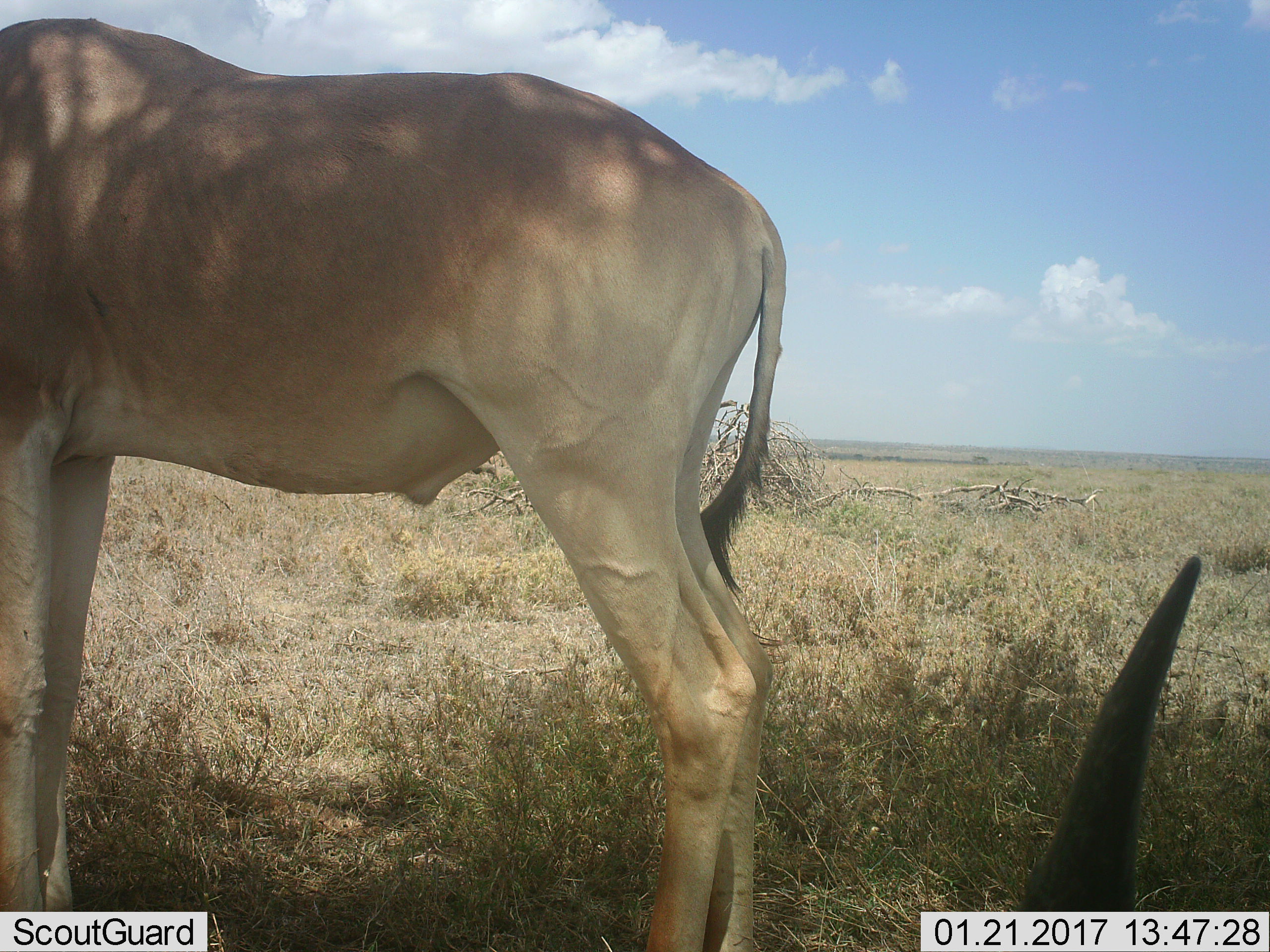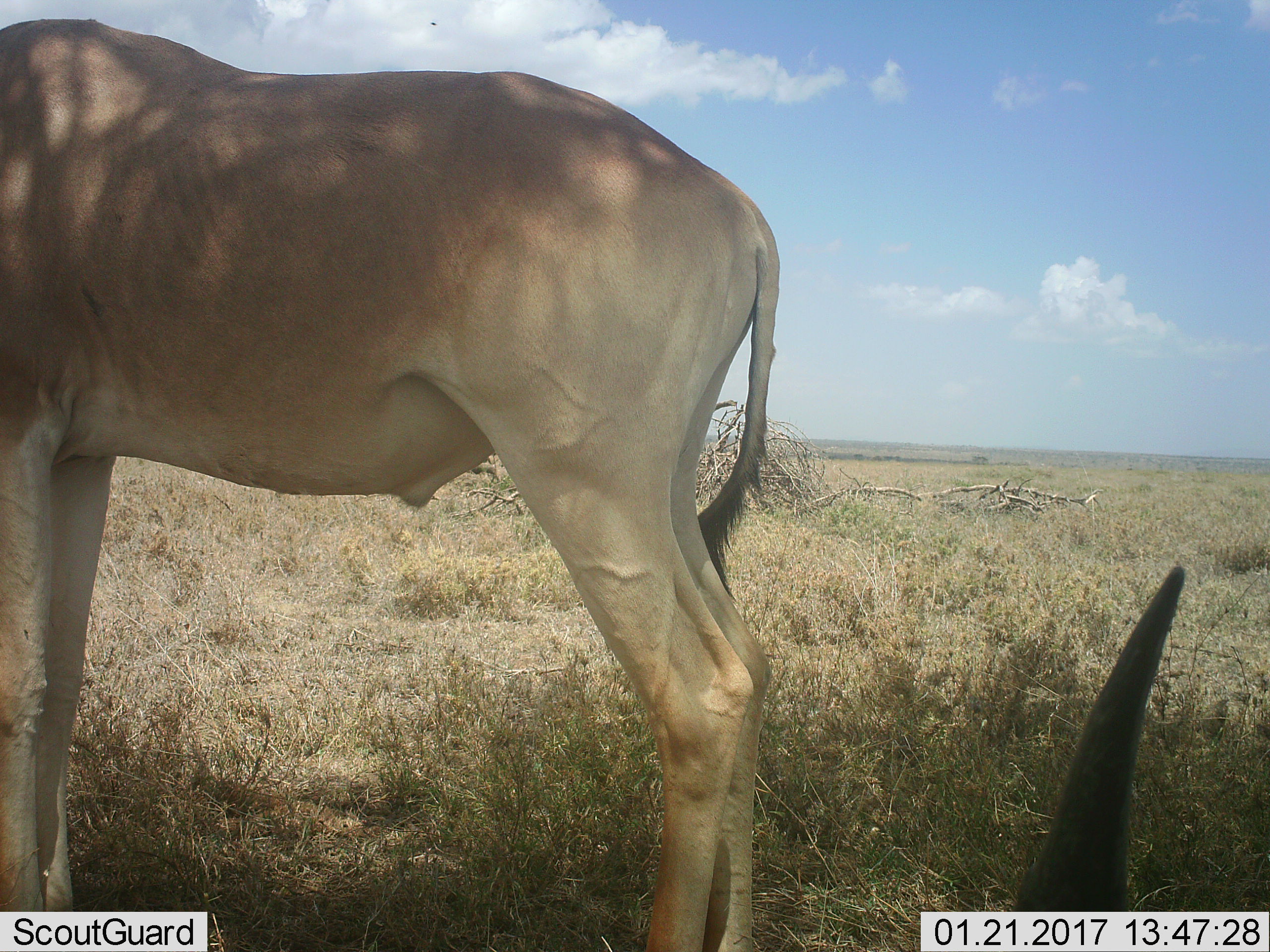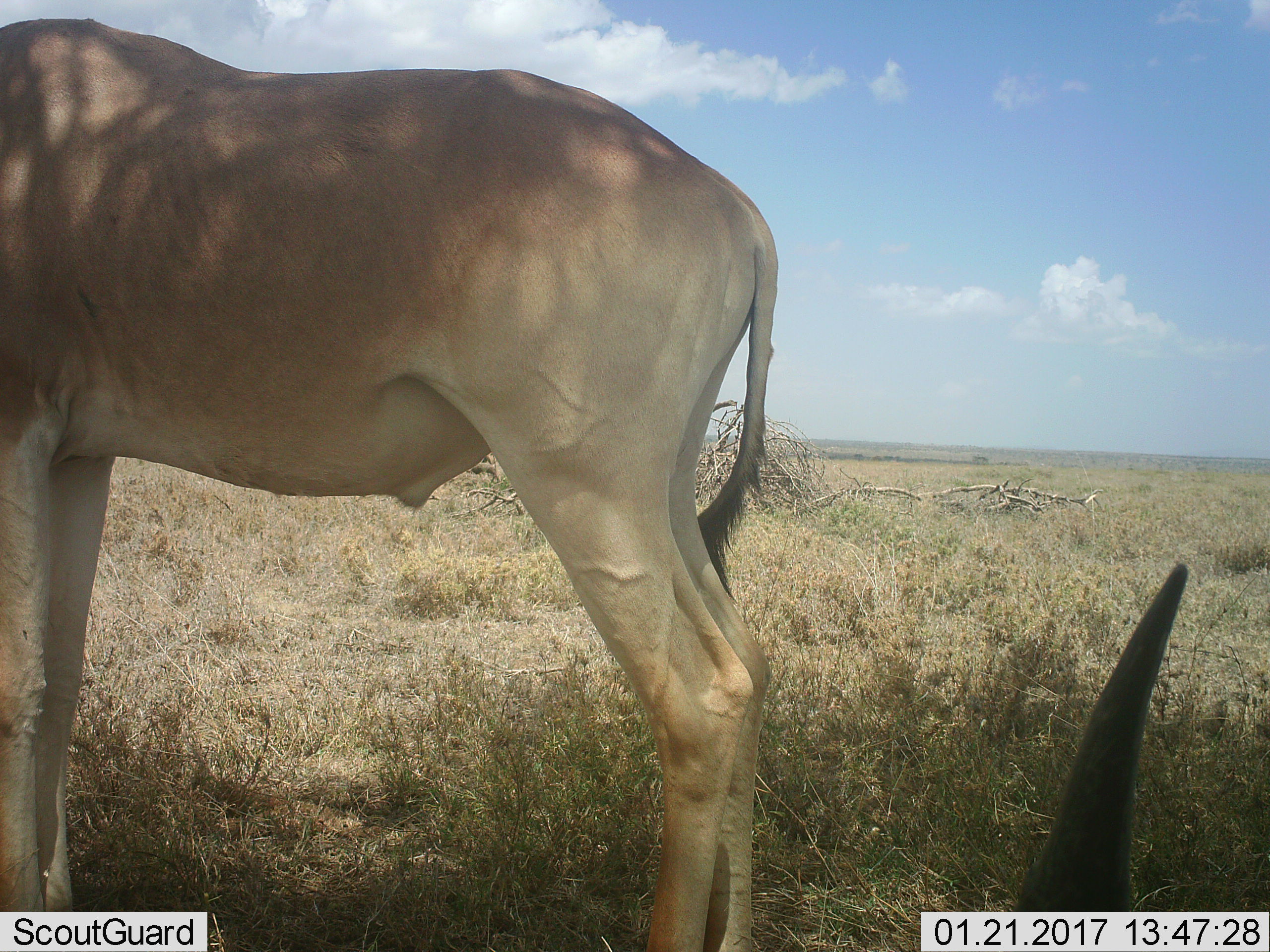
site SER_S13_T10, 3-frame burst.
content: unidentified animal